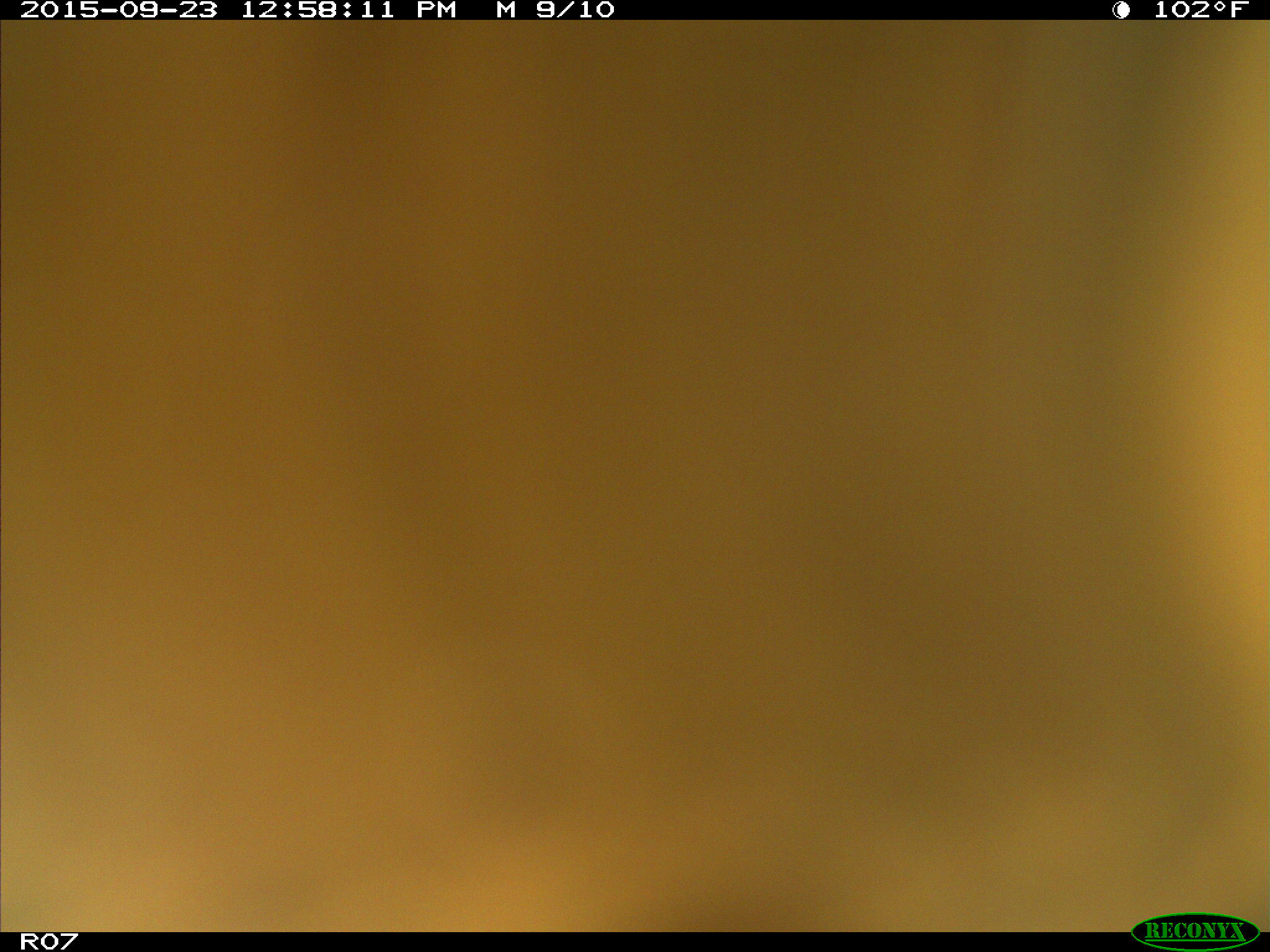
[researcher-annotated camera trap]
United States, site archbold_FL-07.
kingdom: Animalia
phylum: Chordata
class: Mammalia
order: Artiodactyla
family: Bovidae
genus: Bos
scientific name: Bos taurus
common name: domestic cow